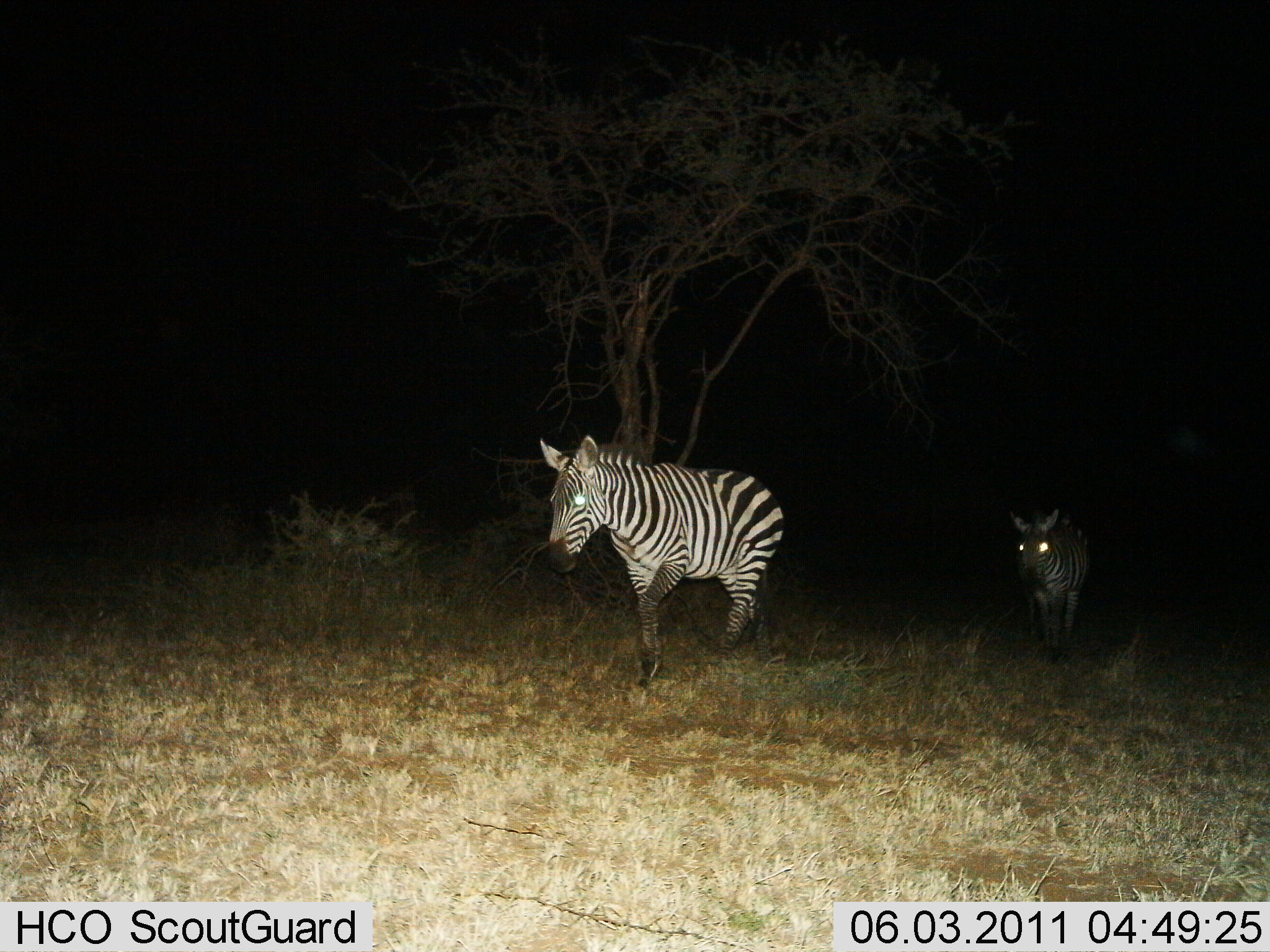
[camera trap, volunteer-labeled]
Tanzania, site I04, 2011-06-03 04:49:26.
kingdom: Animalia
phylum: Chordata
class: Mammalia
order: Perissodactyla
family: Equidae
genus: Equus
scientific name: Equus quagga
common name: plains zebra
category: zebra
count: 2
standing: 0%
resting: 0%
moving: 100%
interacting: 0%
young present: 10%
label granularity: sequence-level